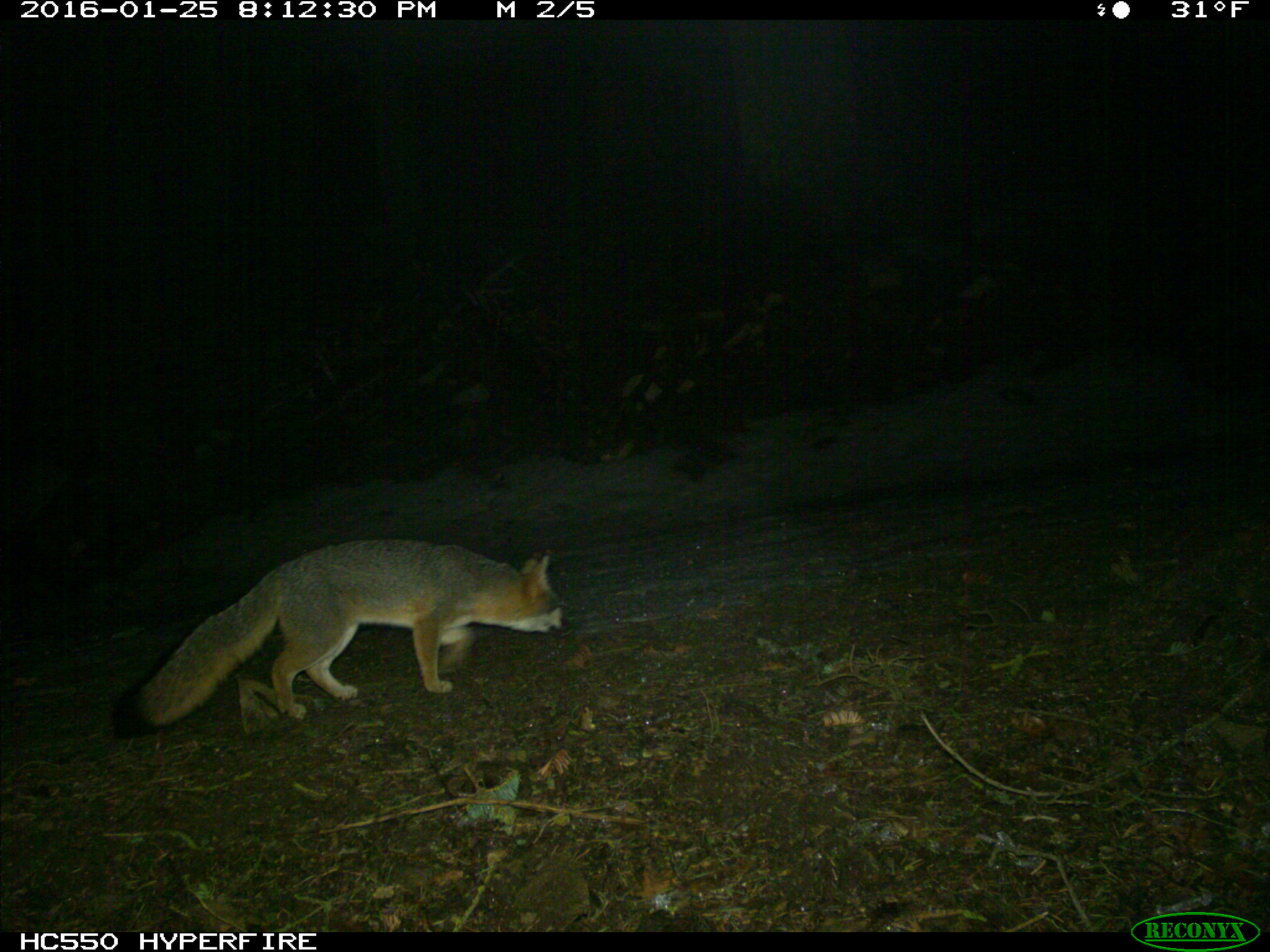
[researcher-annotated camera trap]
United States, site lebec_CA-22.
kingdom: Animalia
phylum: Chordata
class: Mammalia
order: Carnivora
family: Canidae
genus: Urocyon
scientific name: Urocyon cinereoargenteus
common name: gray fox